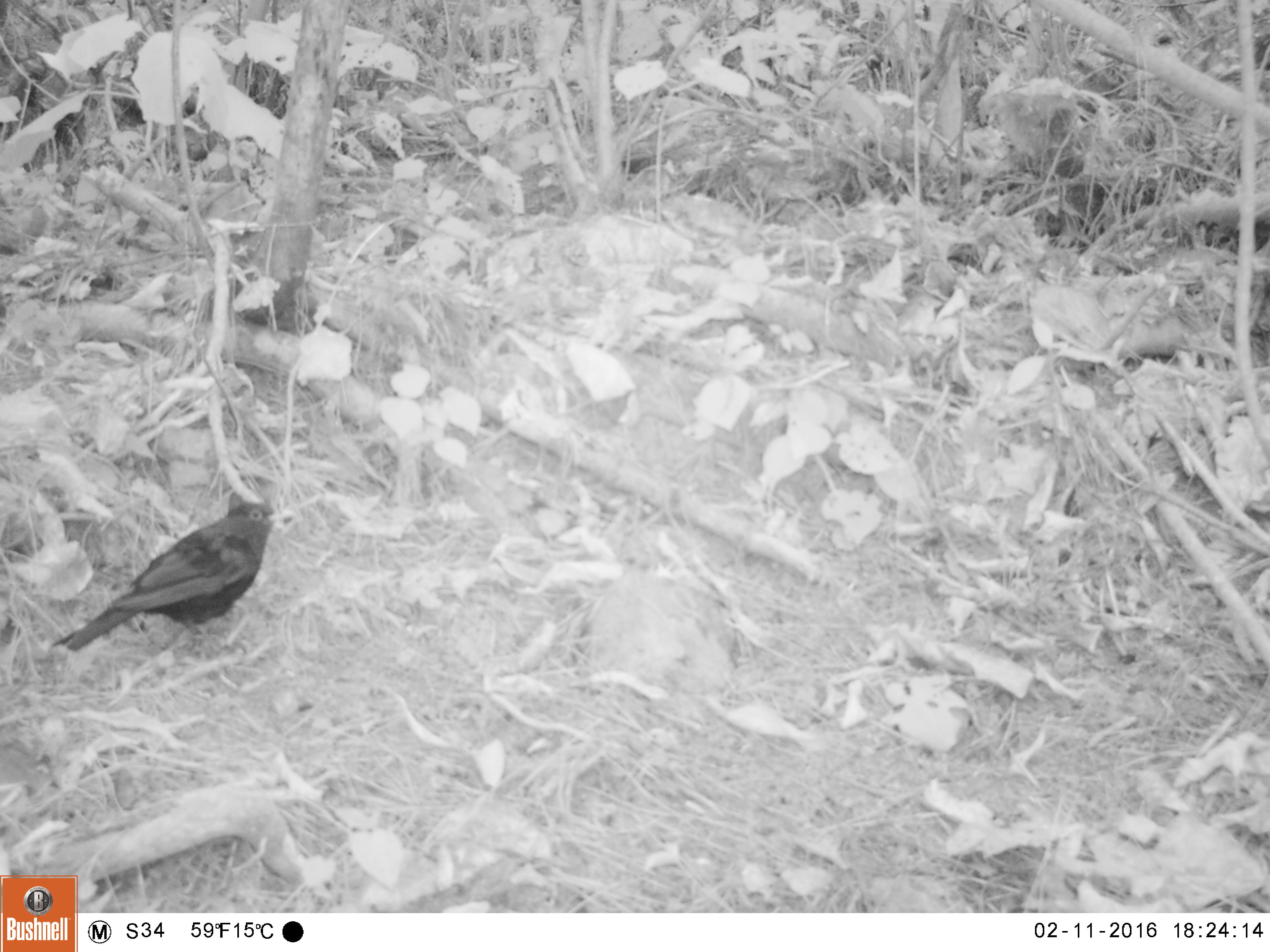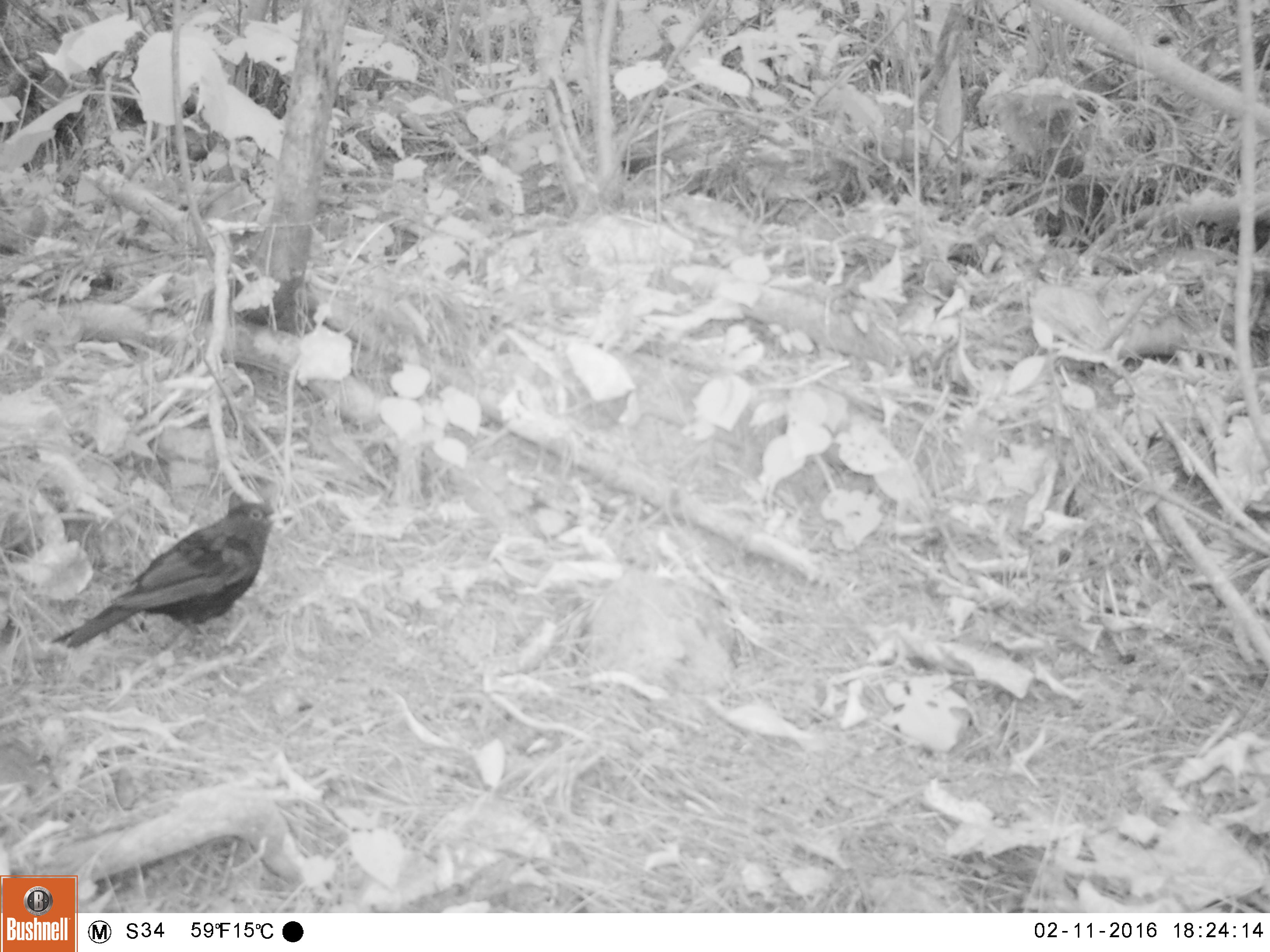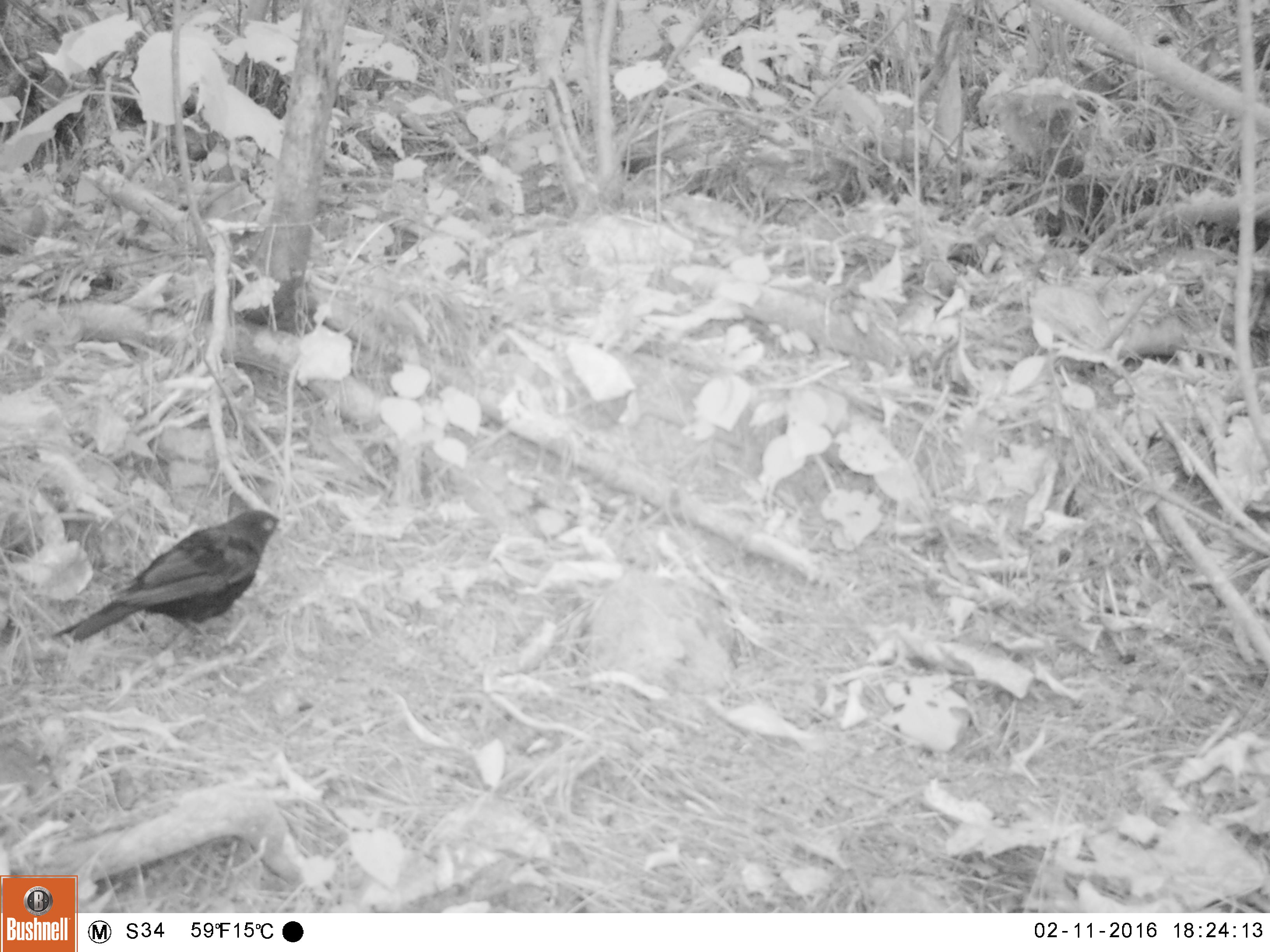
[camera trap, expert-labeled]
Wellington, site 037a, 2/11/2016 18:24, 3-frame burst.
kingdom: Animalia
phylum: Chordata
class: Aves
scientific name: Aves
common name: bird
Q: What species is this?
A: Bird (Aves).